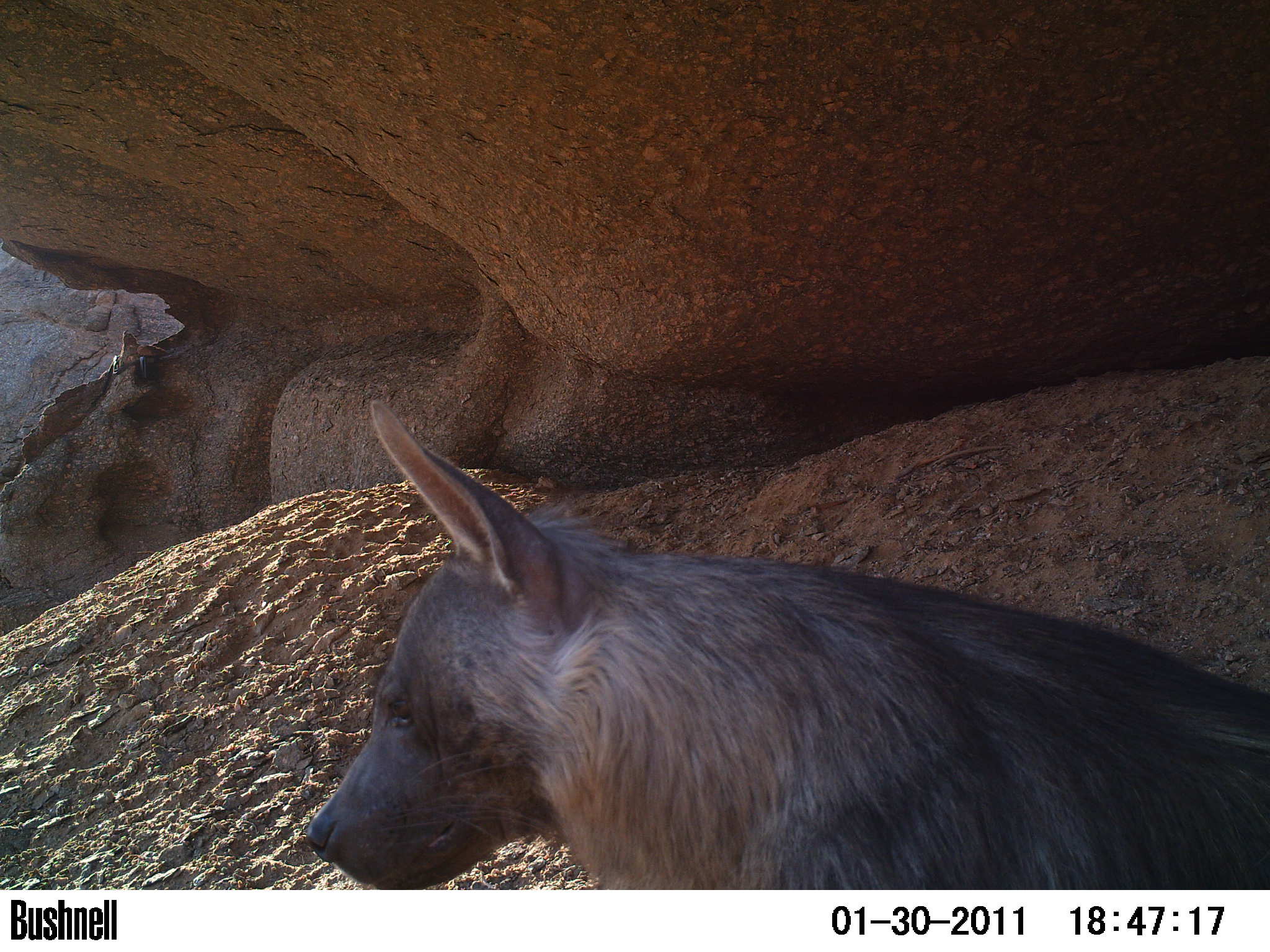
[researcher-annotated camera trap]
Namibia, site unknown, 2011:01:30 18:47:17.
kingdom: Animalia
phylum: Chordata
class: Mammalia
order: Carnivora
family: Hyaenidae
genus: Parahyaena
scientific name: Parahyaena brunnea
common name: brown hyena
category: hyaena brunnea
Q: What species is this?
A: Hyaena brunnea (brown hyena) (Parahyaena brunnea).